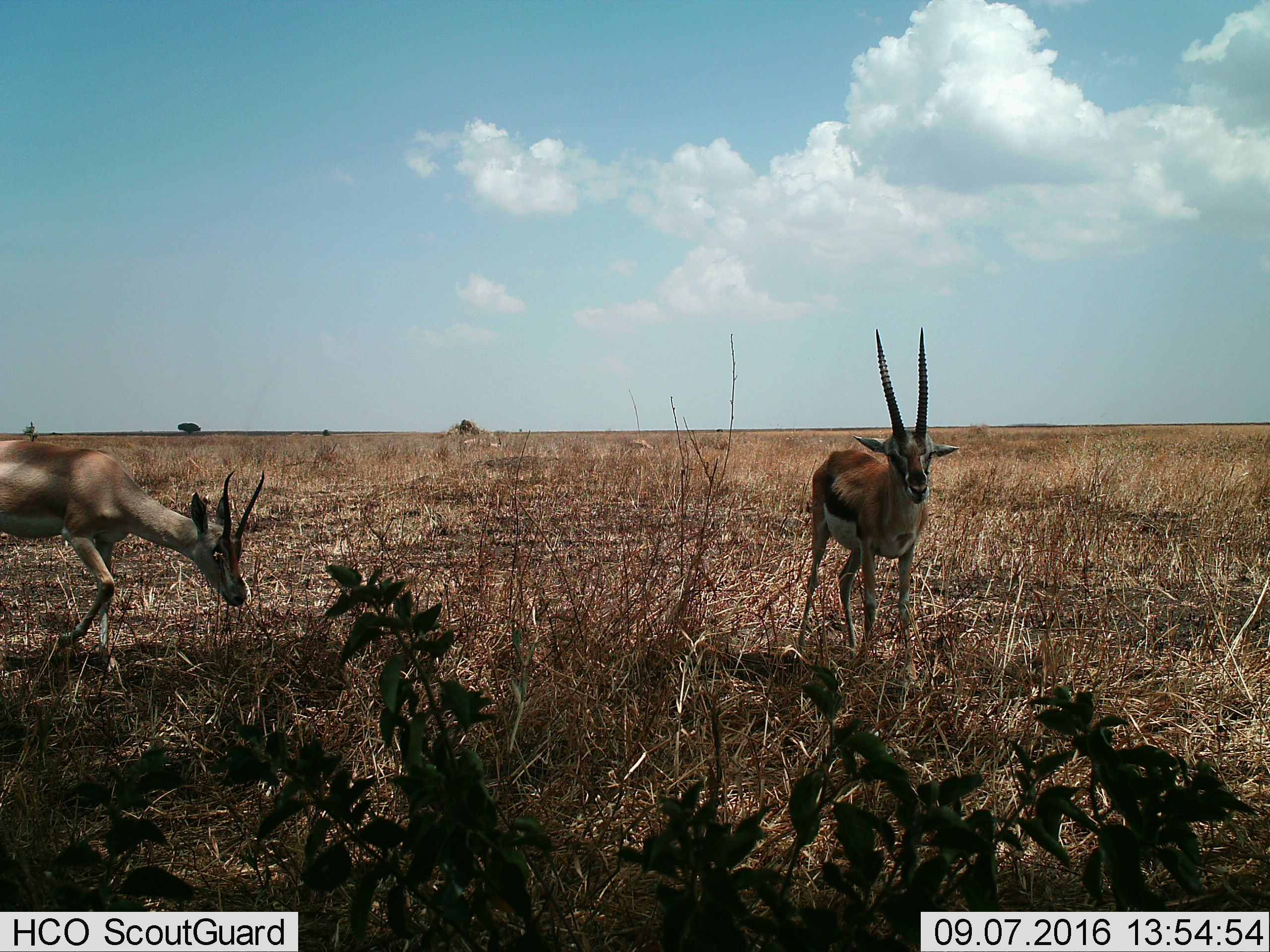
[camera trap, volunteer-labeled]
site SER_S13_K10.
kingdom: Animalia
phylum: Chordata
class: Mammalia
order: Artiodactyla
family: Bovidae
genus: Nanger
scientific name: Nanger granti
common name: grant's gazelle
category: gazellegrants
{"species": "gazellegrants (grant's gazelle) (Nanger granti)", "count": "1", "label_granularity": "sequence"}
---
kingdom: Animalia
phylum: Chordata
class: Mammalia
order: Artiodactyla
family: Bovidae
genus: Eudorcas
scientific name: Eudorcas thomsonii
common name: thomson's gazelle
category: gazellethomsons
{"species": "gazellethomsons (thomson's gazelle) (Eudorcas thomsonii)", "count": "1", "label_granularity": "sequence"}